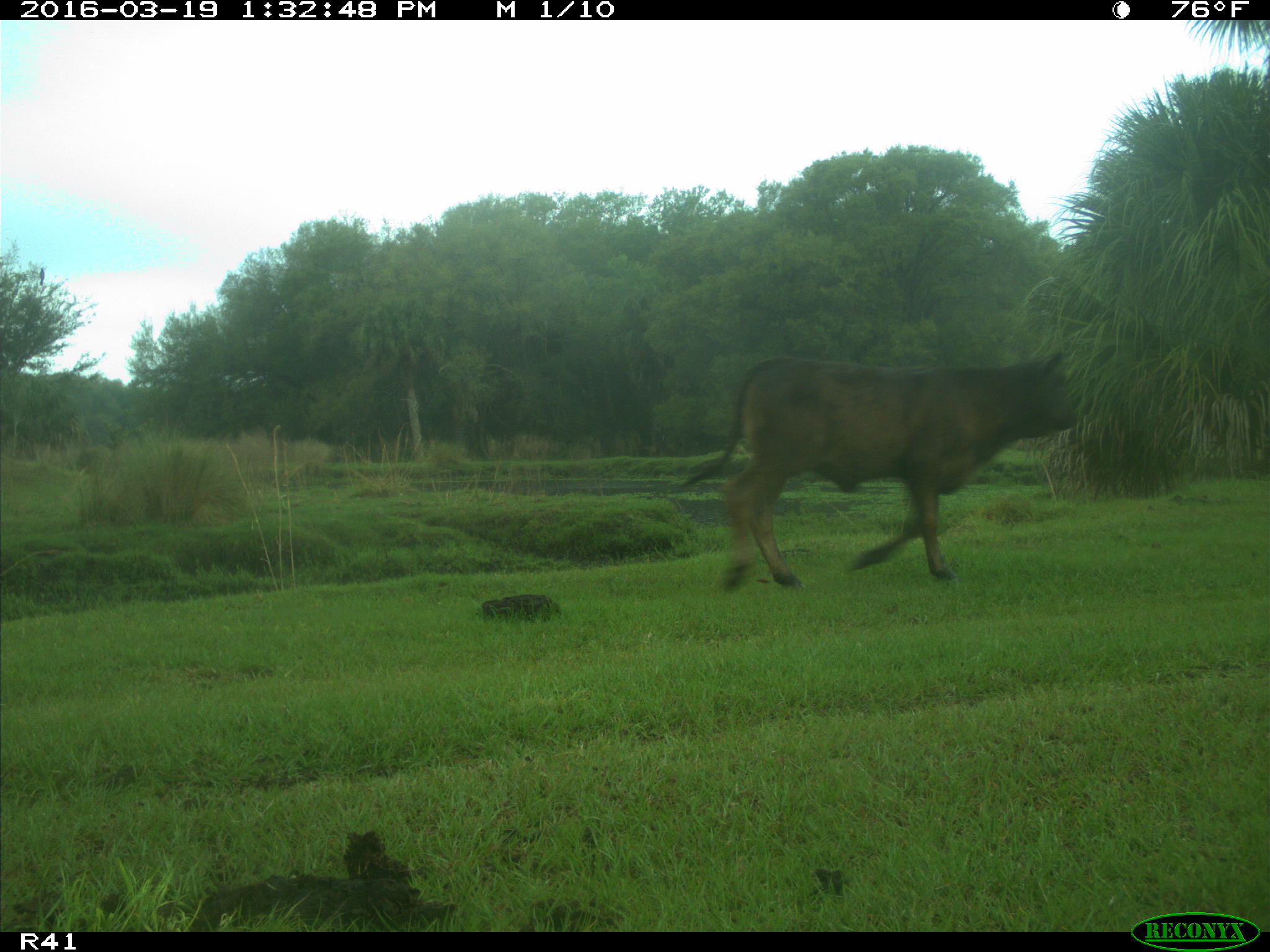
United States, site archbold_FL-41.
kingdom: Animalia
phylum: Chordata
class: Mammalia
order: Artiodactyla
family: Bovidae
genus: Bos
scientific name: Bos taurus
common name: domestic cow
Bos taurus (domestic cow).